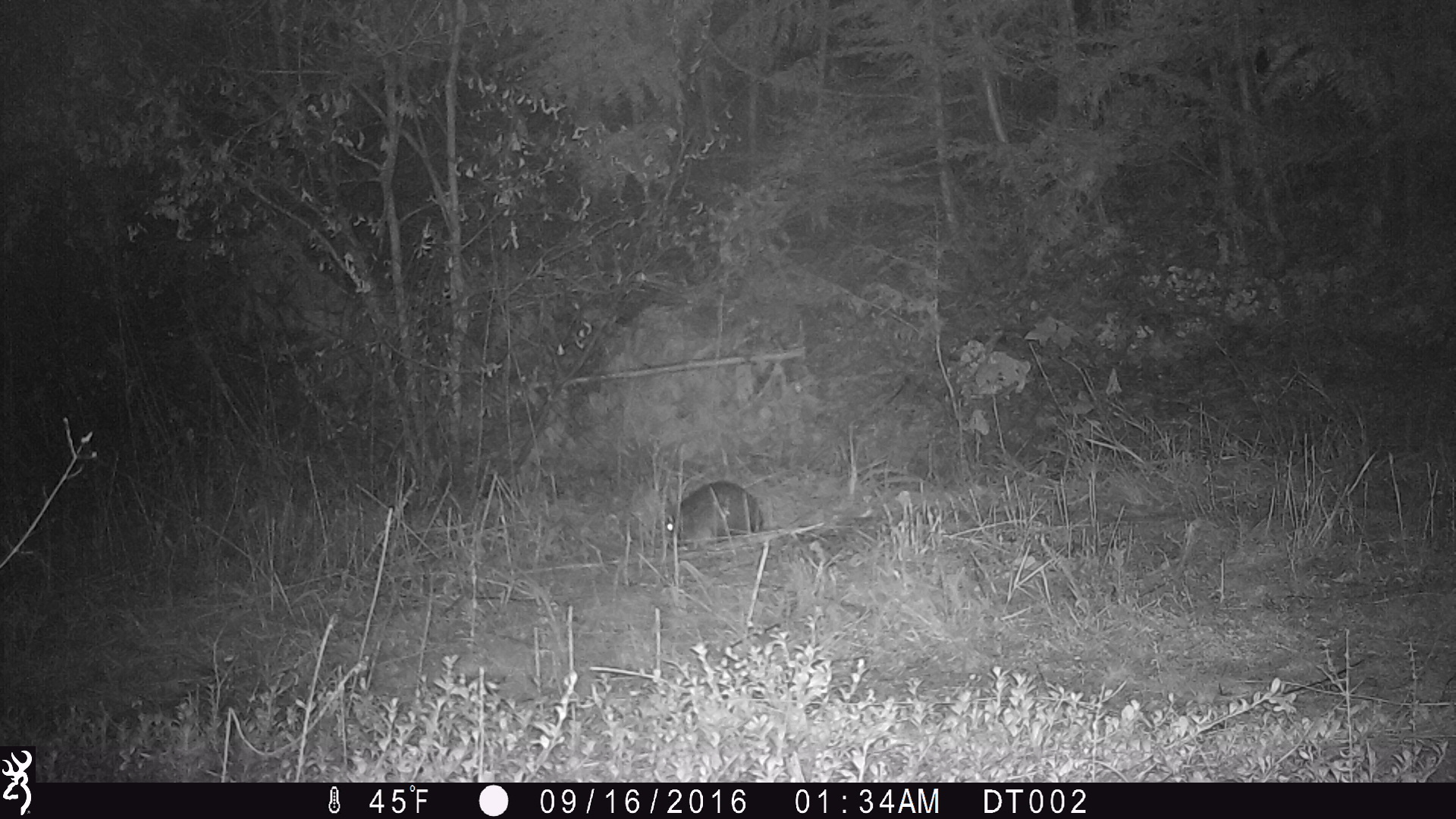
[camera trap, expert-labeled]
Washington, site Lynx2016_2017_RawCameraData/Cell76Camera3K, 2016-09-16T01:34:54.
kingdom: Animalia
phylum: Chordata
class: Mammalia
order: Lagomorpha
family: Leporidae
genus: Lepus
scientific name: Lepus americanus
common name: snowshoe hare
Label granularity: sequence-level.